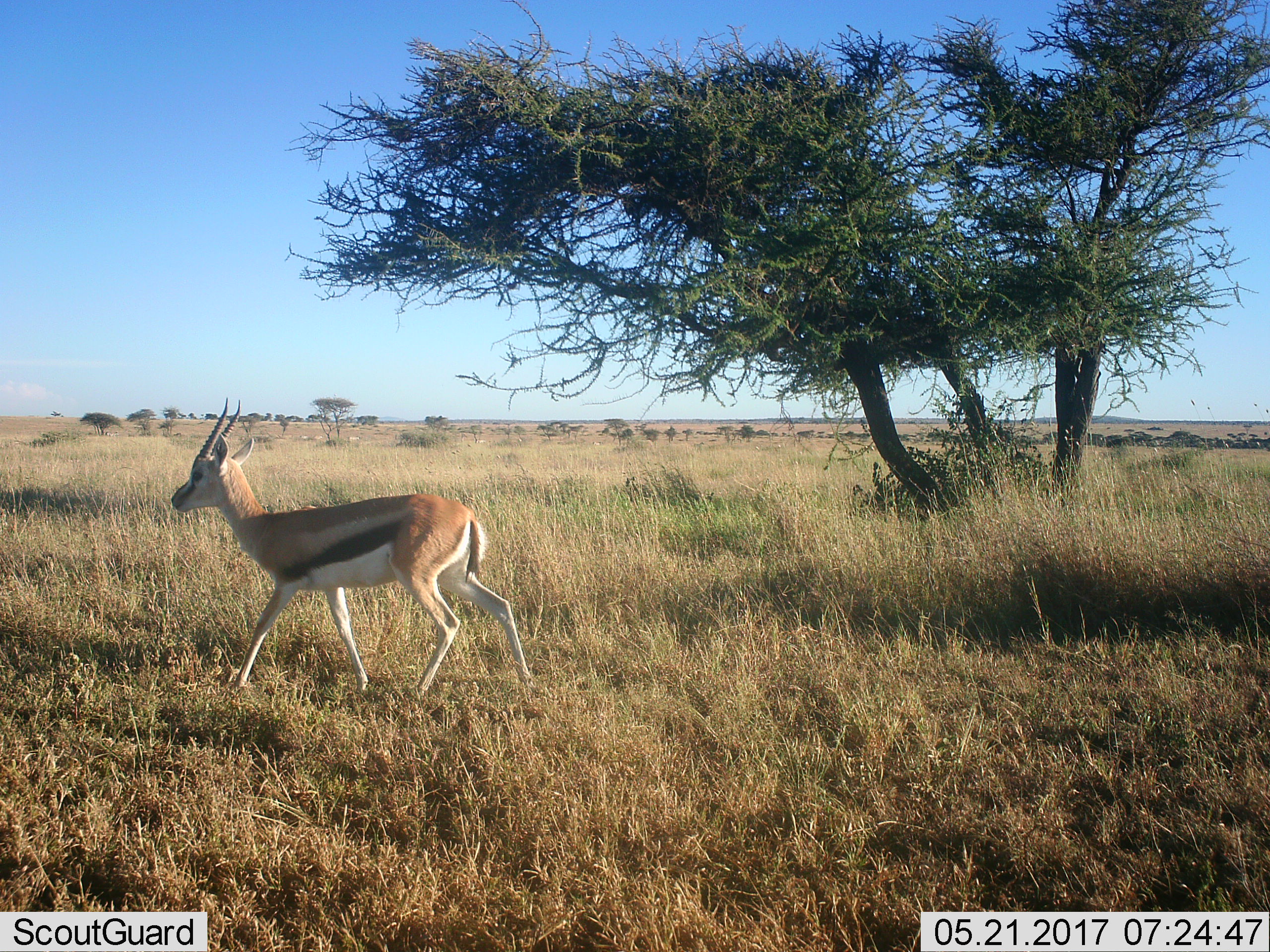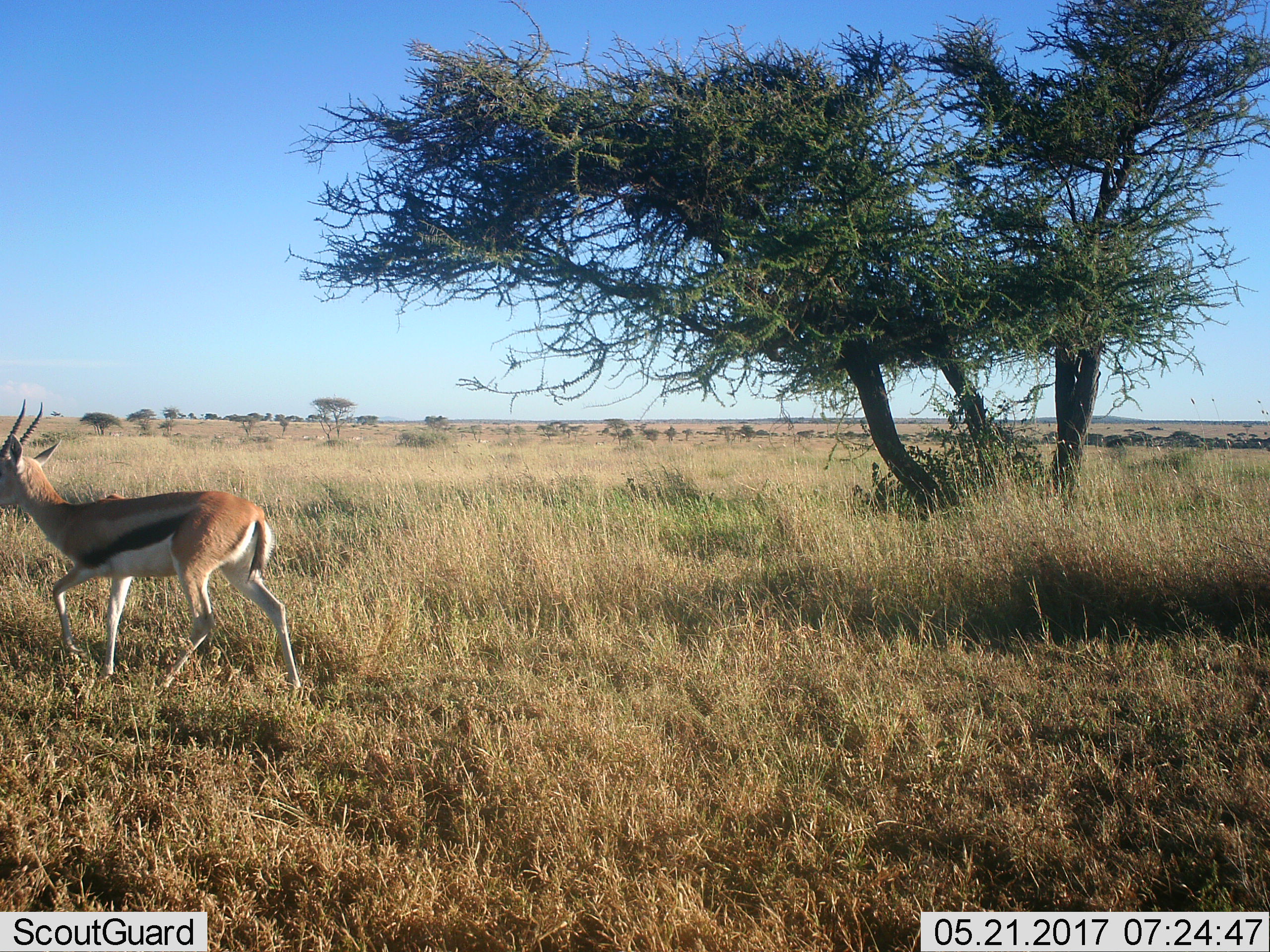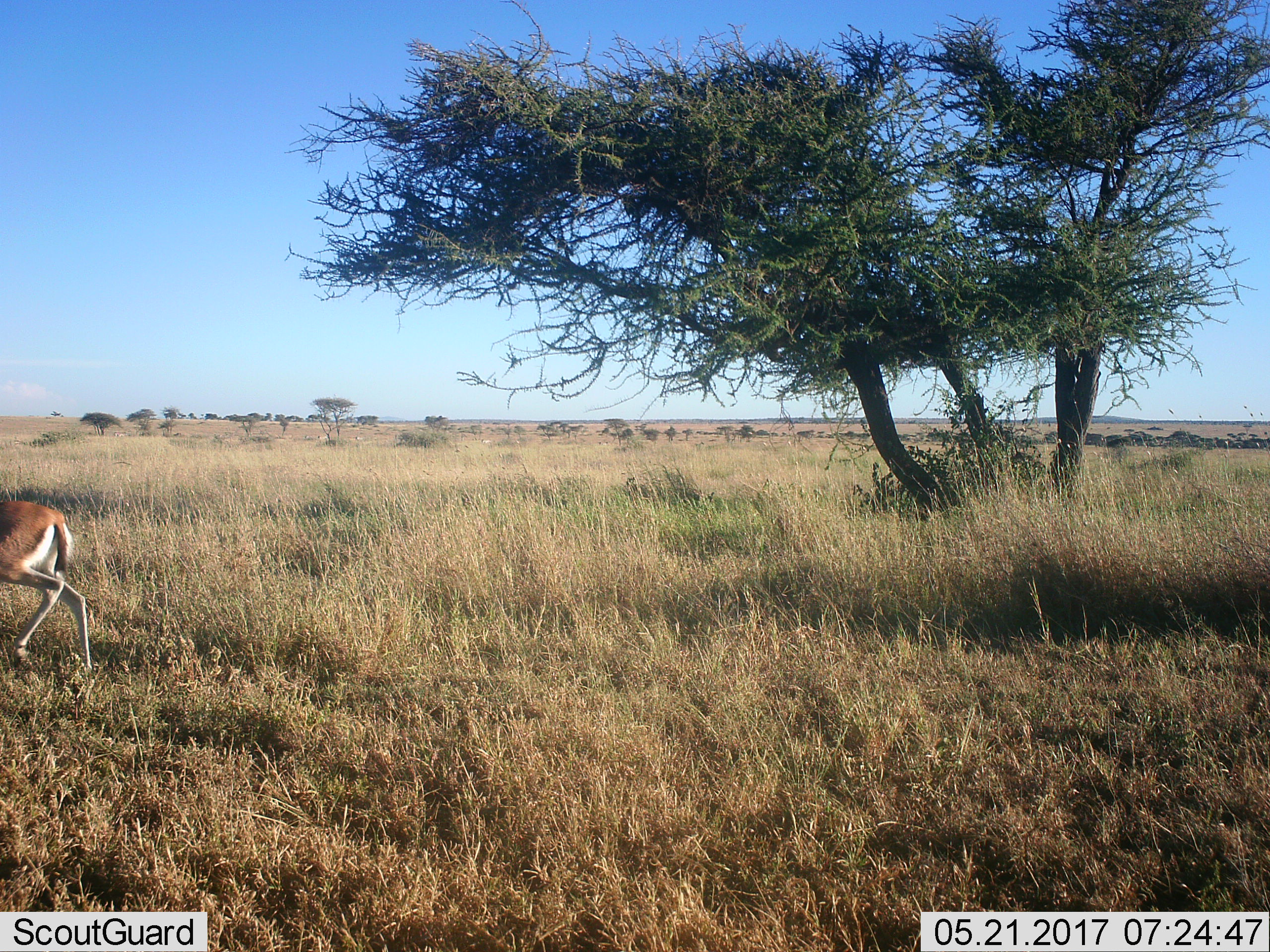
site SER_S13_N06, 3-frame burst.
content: unidentified animal